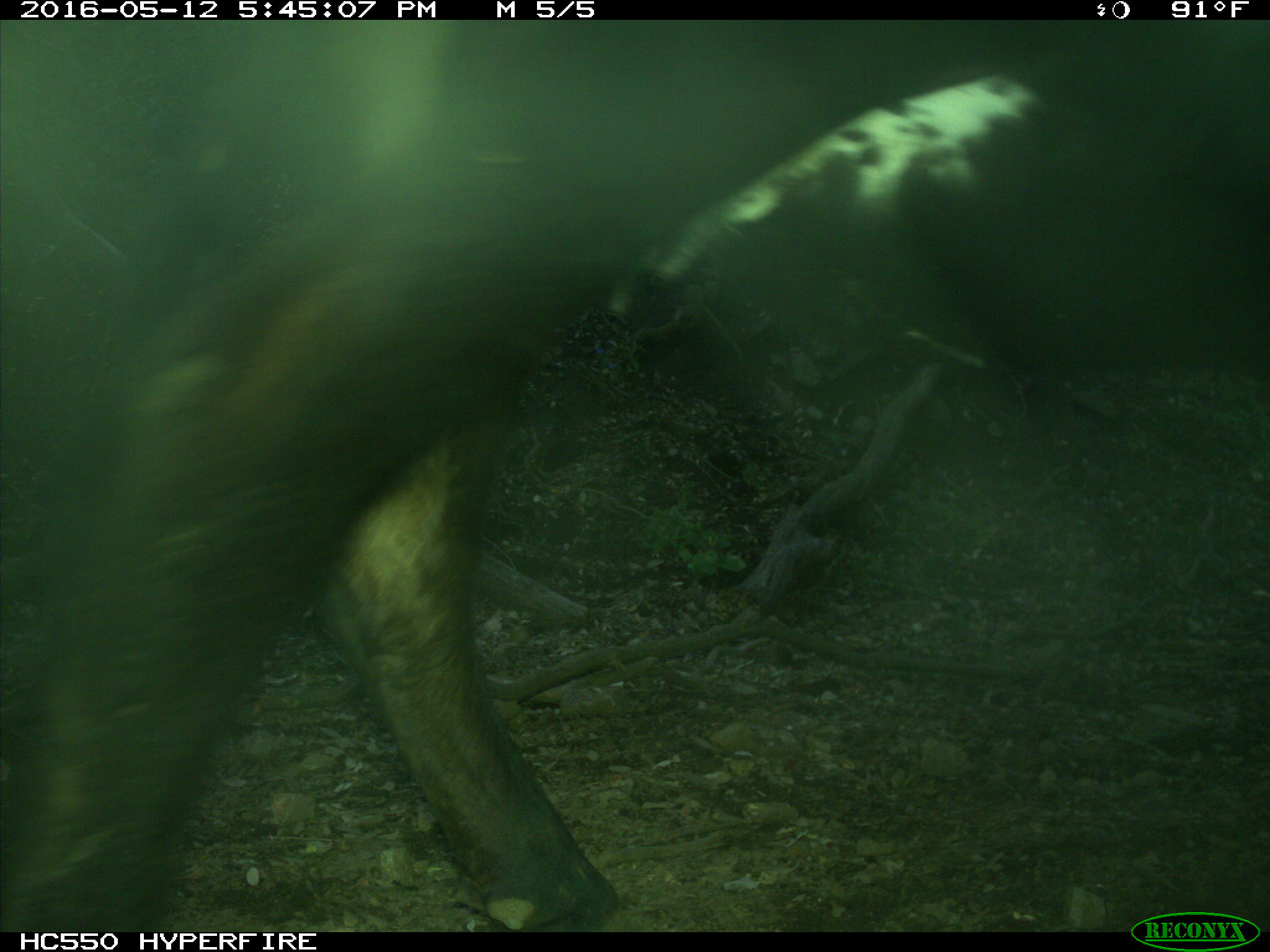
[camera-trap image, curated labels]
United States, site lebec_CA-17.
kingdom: Animalia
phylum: Chordata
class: Mammalia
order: Artiodactyla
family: Bovidae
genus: Bos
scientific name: Bos taurus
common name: domestic cow